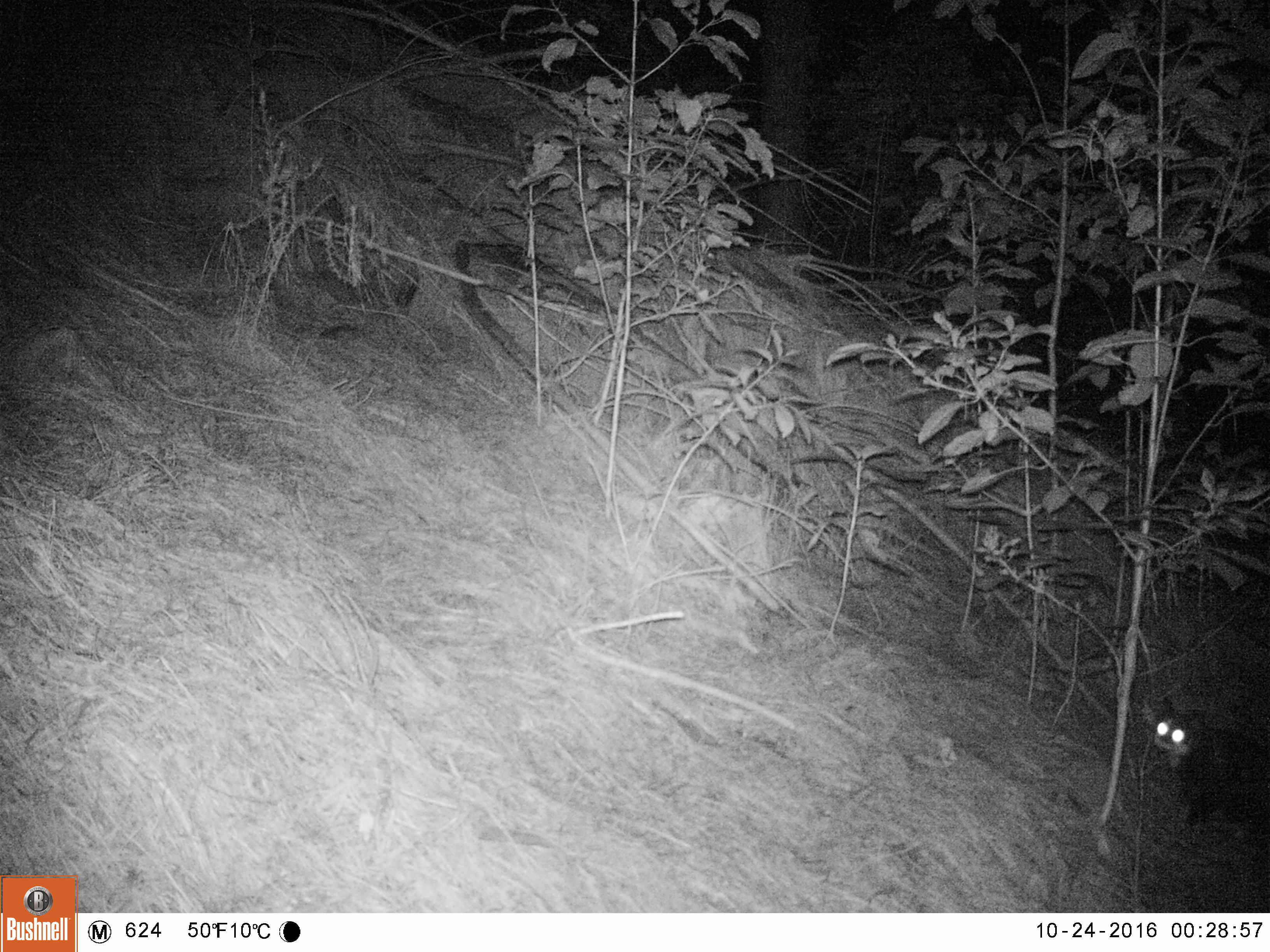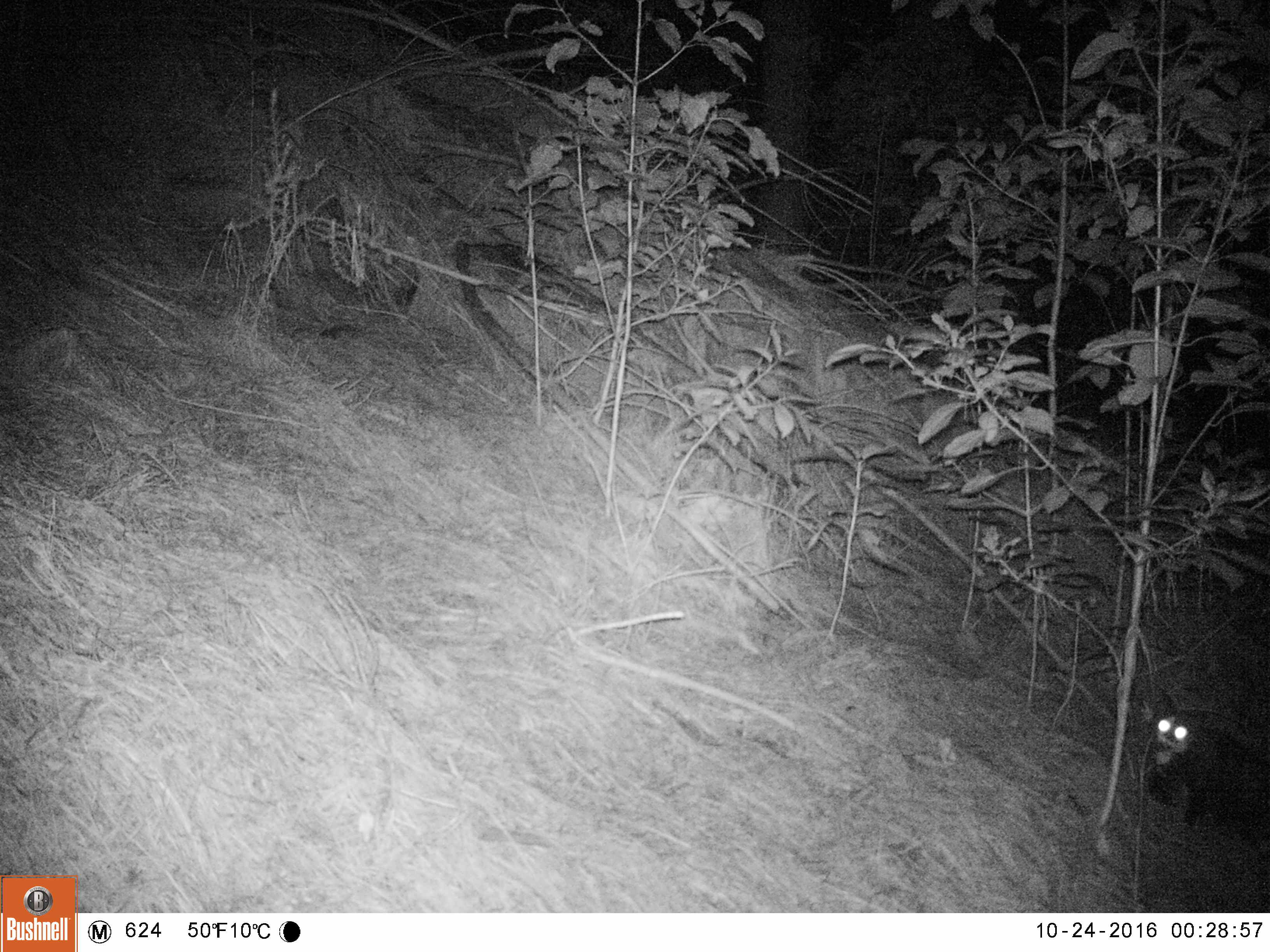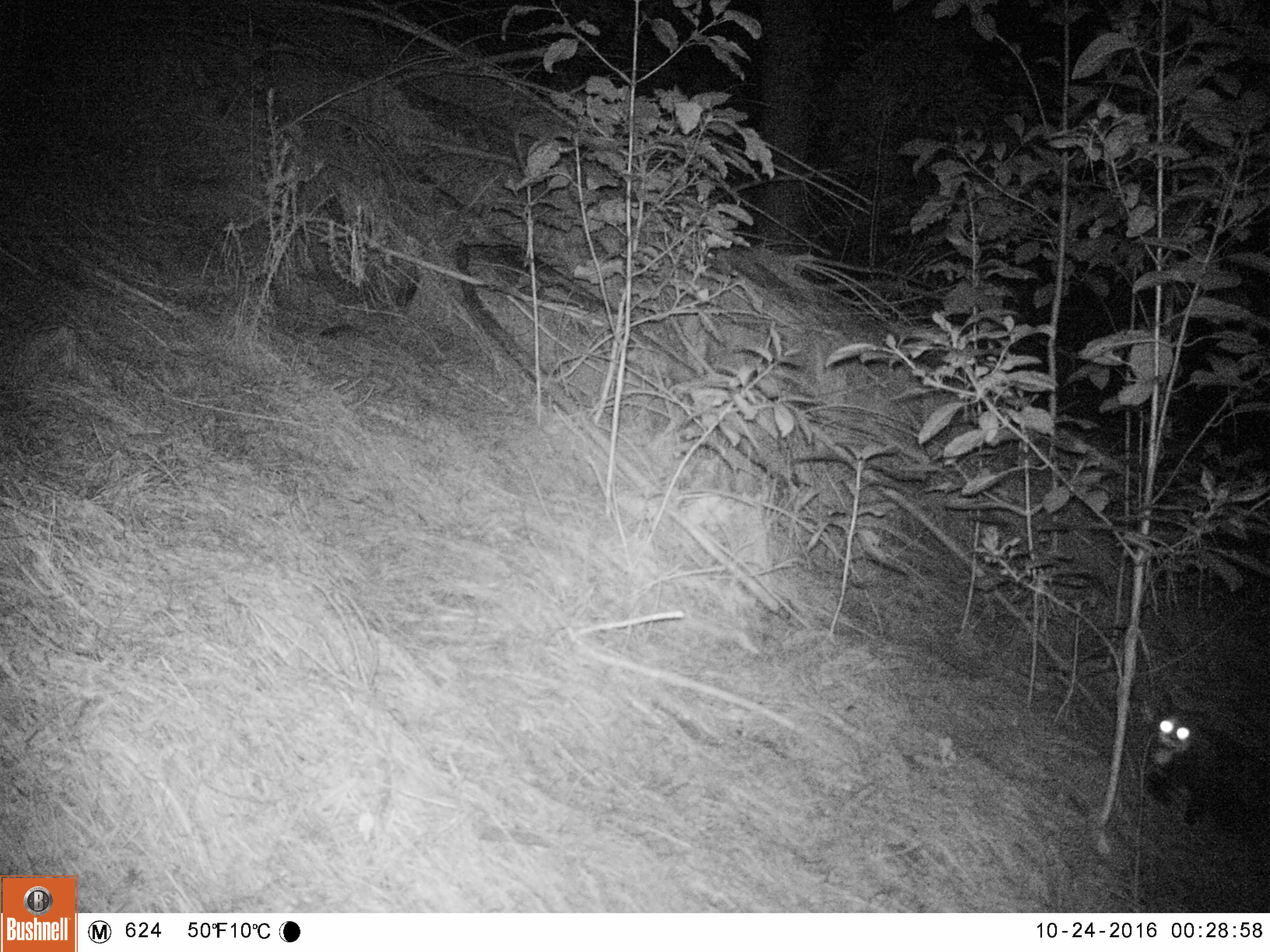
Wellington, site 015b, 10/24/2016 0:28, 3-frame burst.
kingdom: Animalia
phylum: Chordata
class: Mammalia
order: Carnivora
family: Felidae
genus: Felis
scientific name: Felis catus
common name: cat